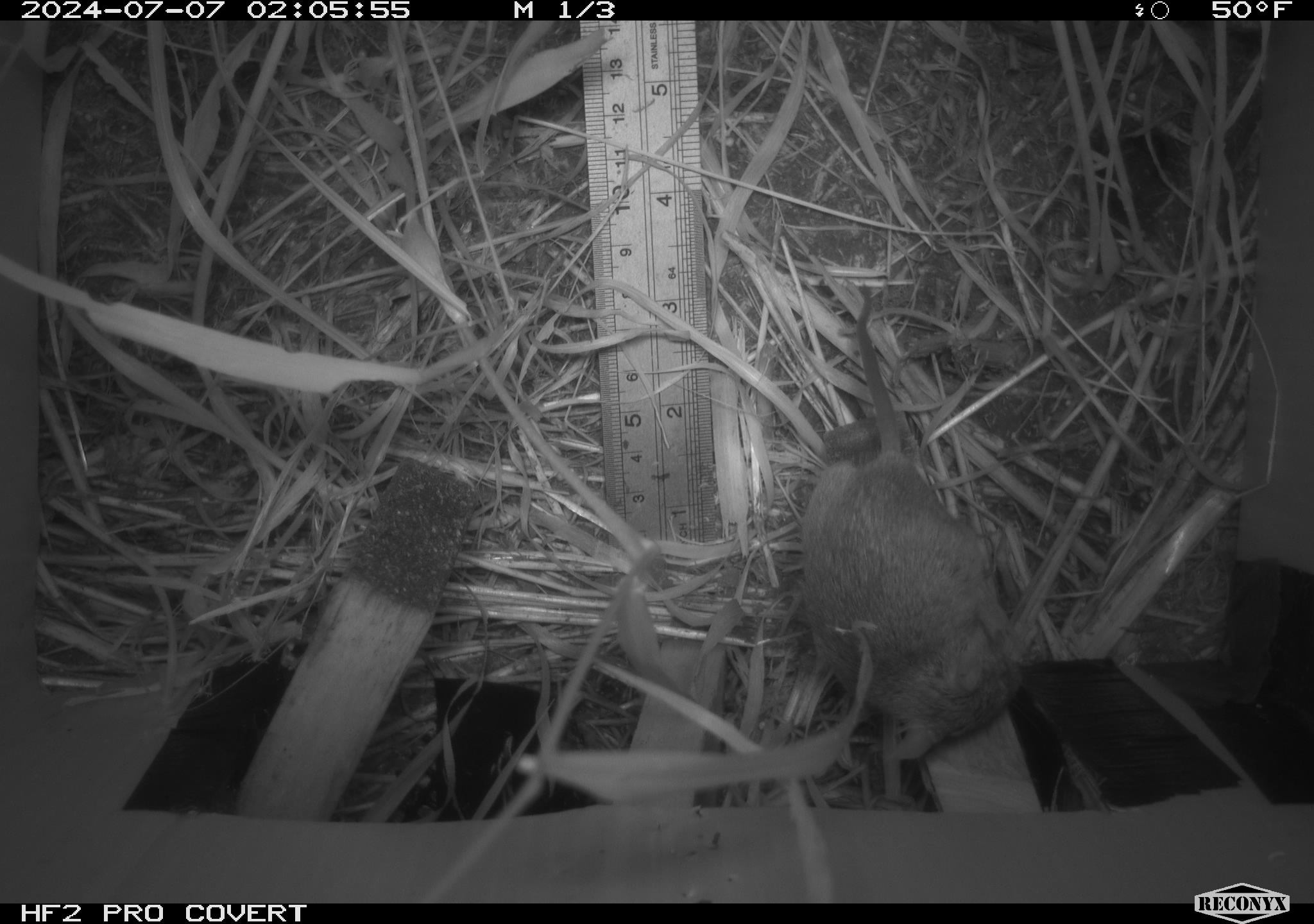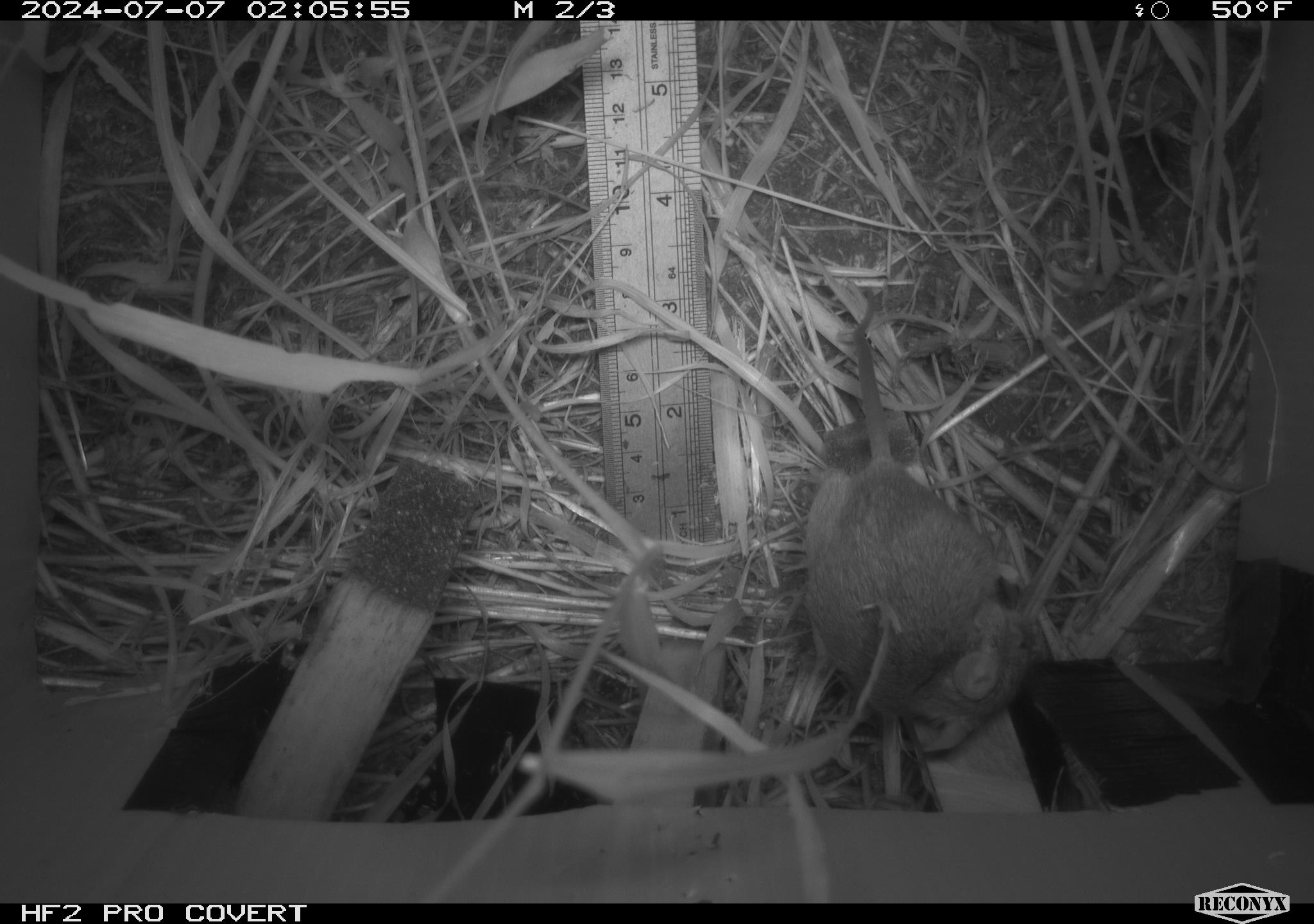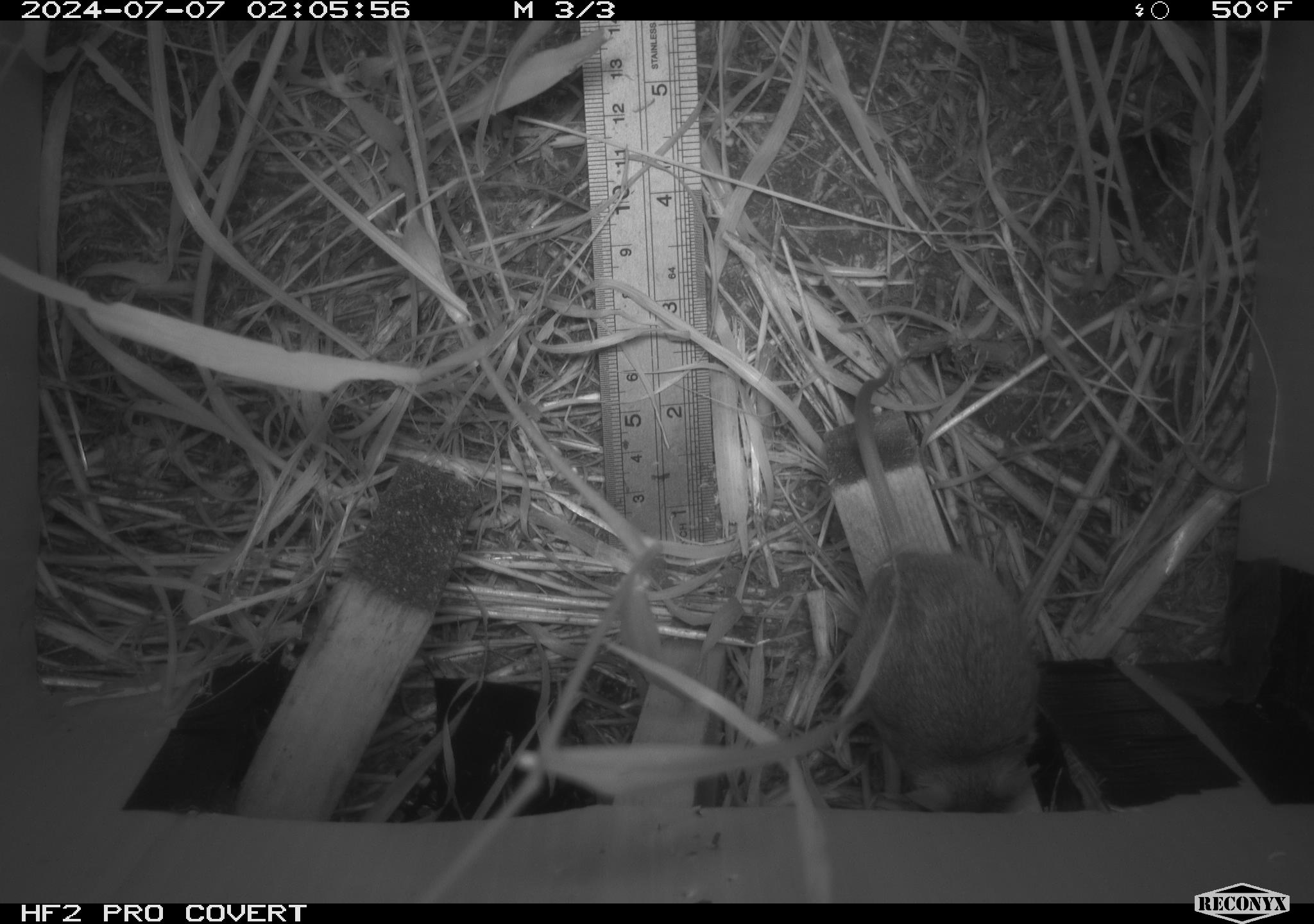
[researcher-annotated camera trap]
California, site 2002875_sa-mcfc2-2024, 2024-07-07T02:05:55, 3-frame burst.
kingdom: Animalia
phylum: Chordata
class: Mammalia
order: Rodentia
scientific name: Rodentia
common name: rodent